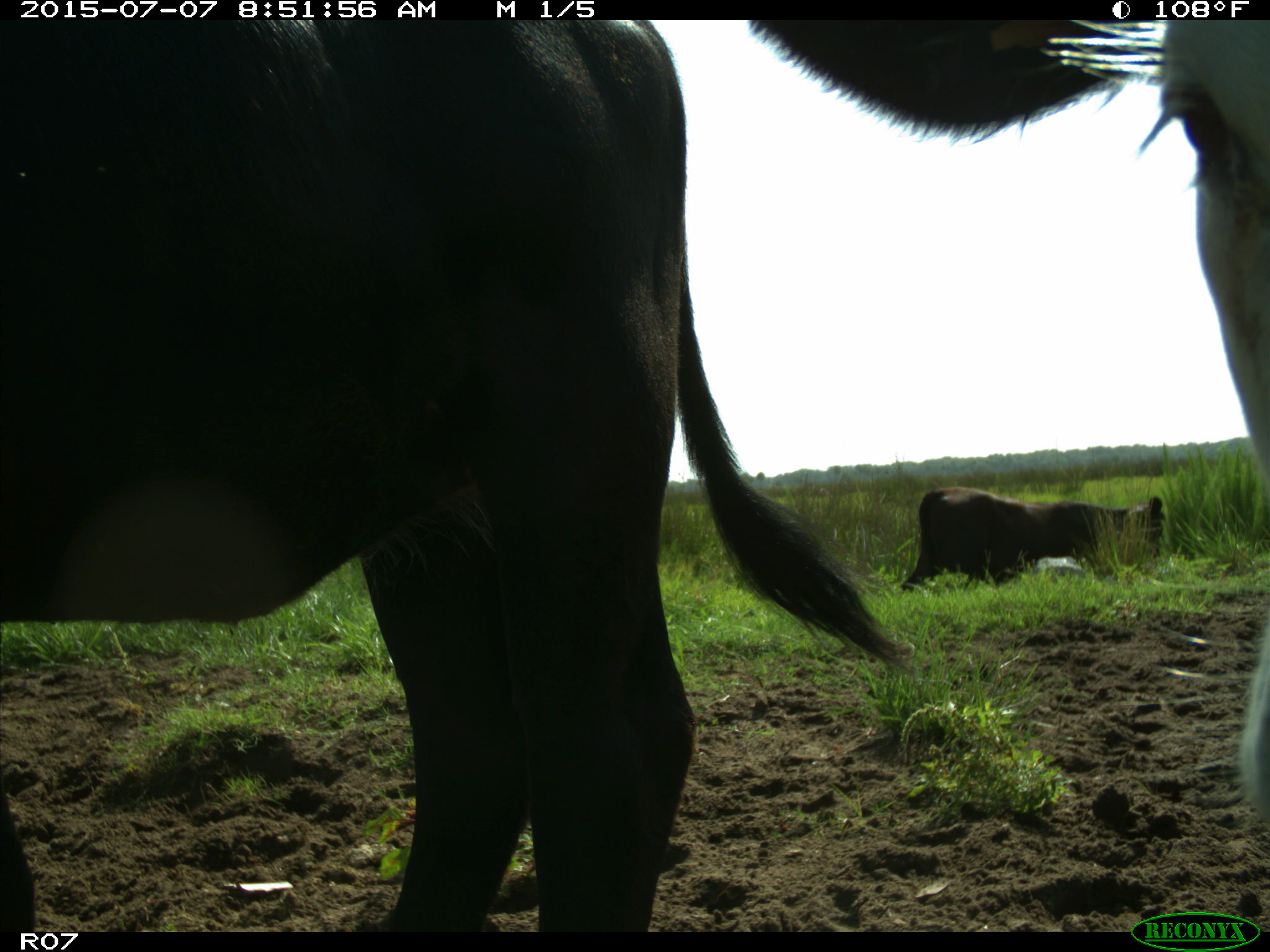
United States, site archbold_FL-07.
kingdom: Animalia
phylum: Chordata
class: Mammalia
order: Artiodactyla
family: Bovidae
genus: Bos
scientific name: Bos taurus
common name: domestic cow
Bos taurus (domestic cow).